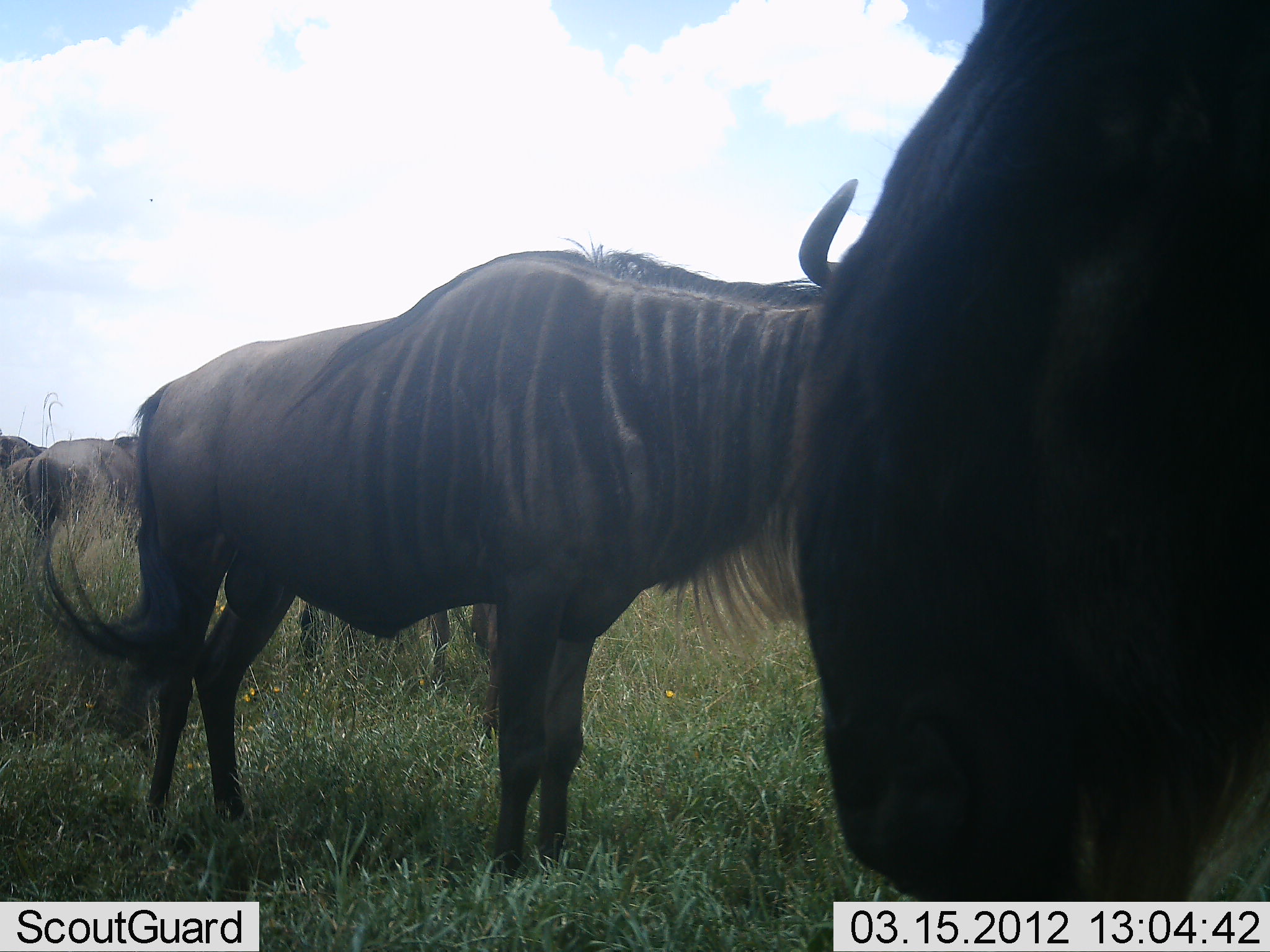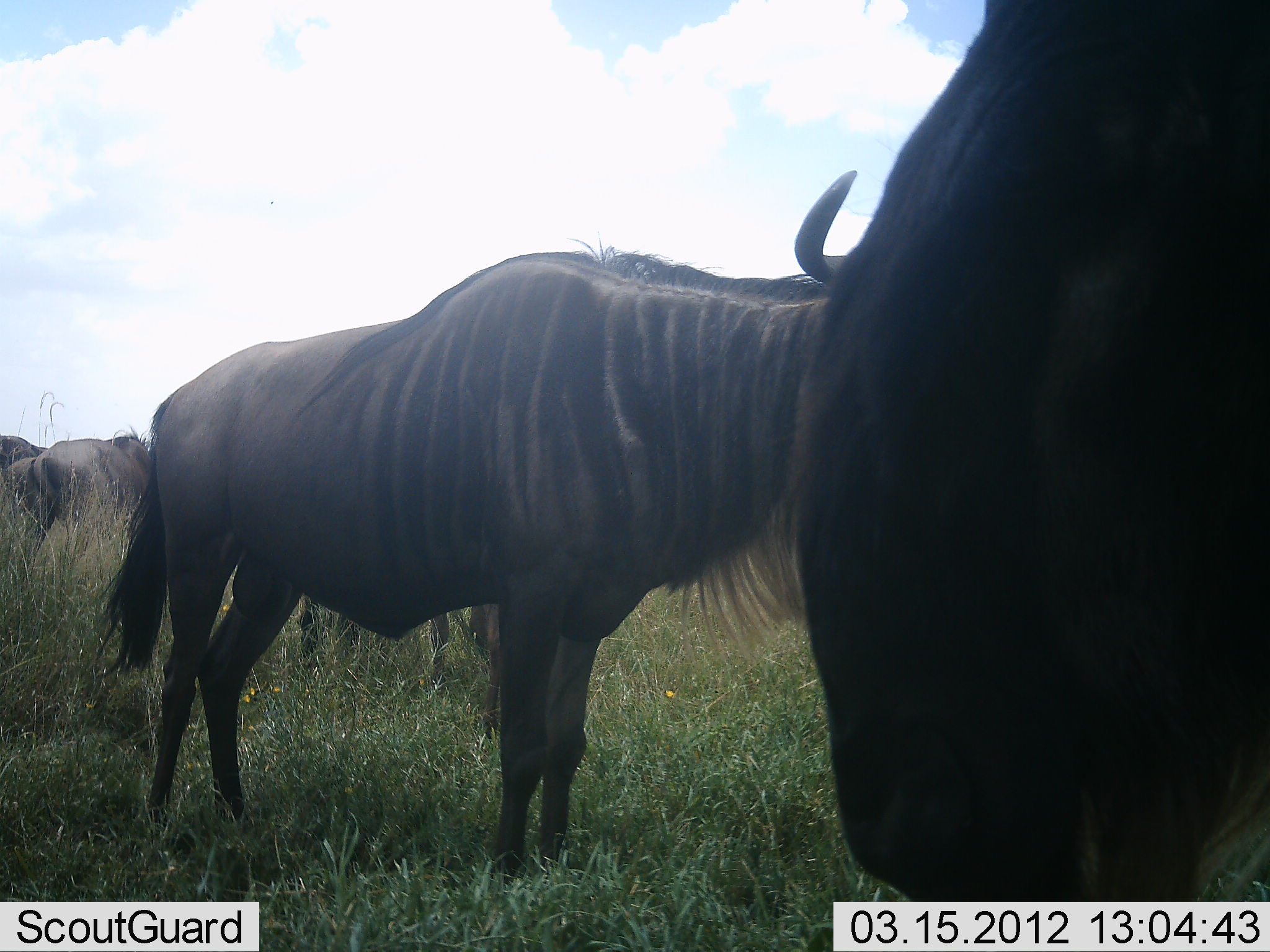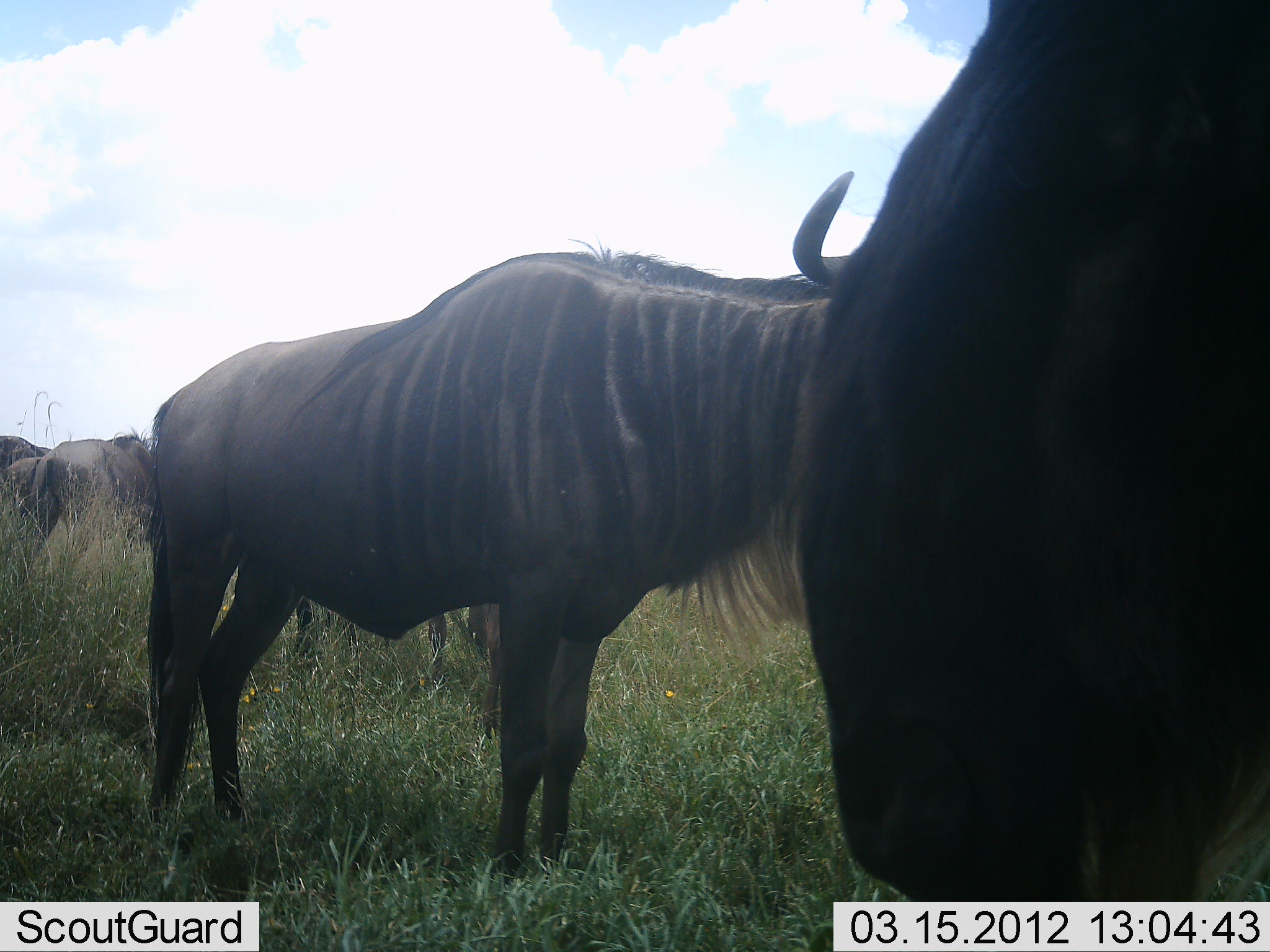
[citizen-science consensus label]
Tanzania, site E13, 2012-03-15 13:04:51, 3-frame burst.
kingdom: Animalia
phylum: Chordata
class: Mammalia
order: Artiodactyla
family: Bovidae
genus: Connochaetes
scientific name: Connochaetes taurinus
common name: blue wildebeest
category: wildebeest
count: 5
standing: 92%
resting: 0%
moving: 0%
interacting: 8%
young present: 8%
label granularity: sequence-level